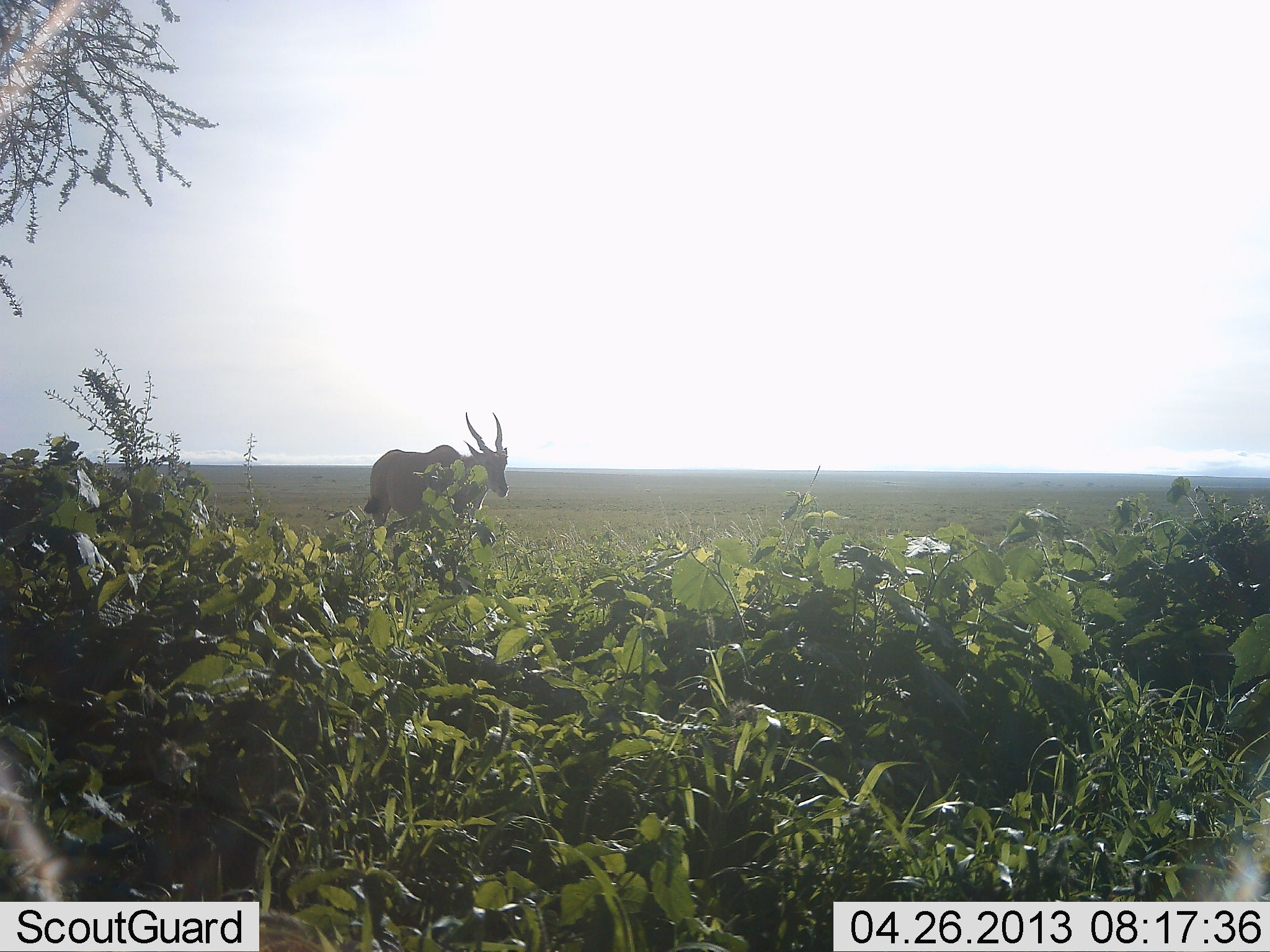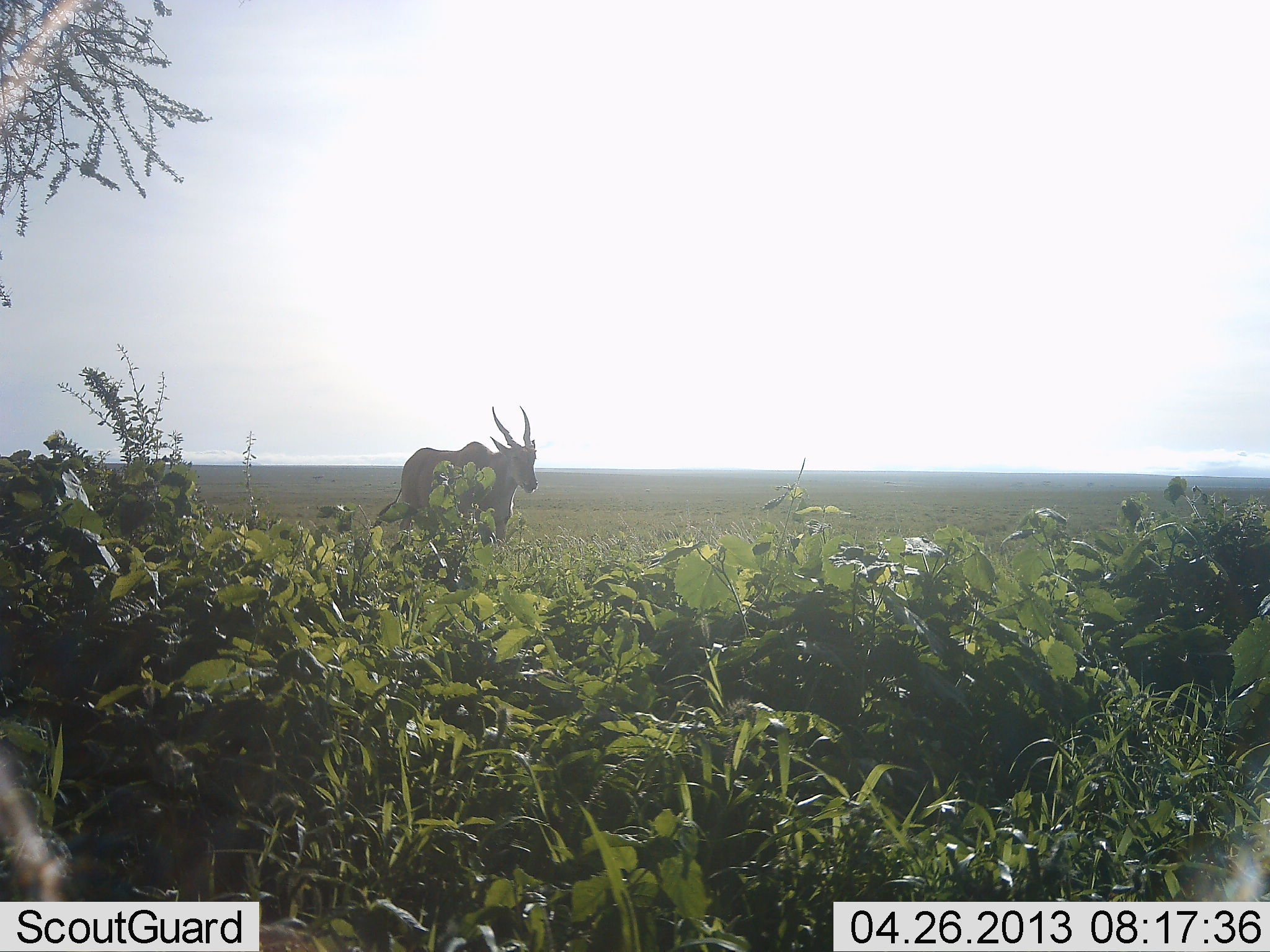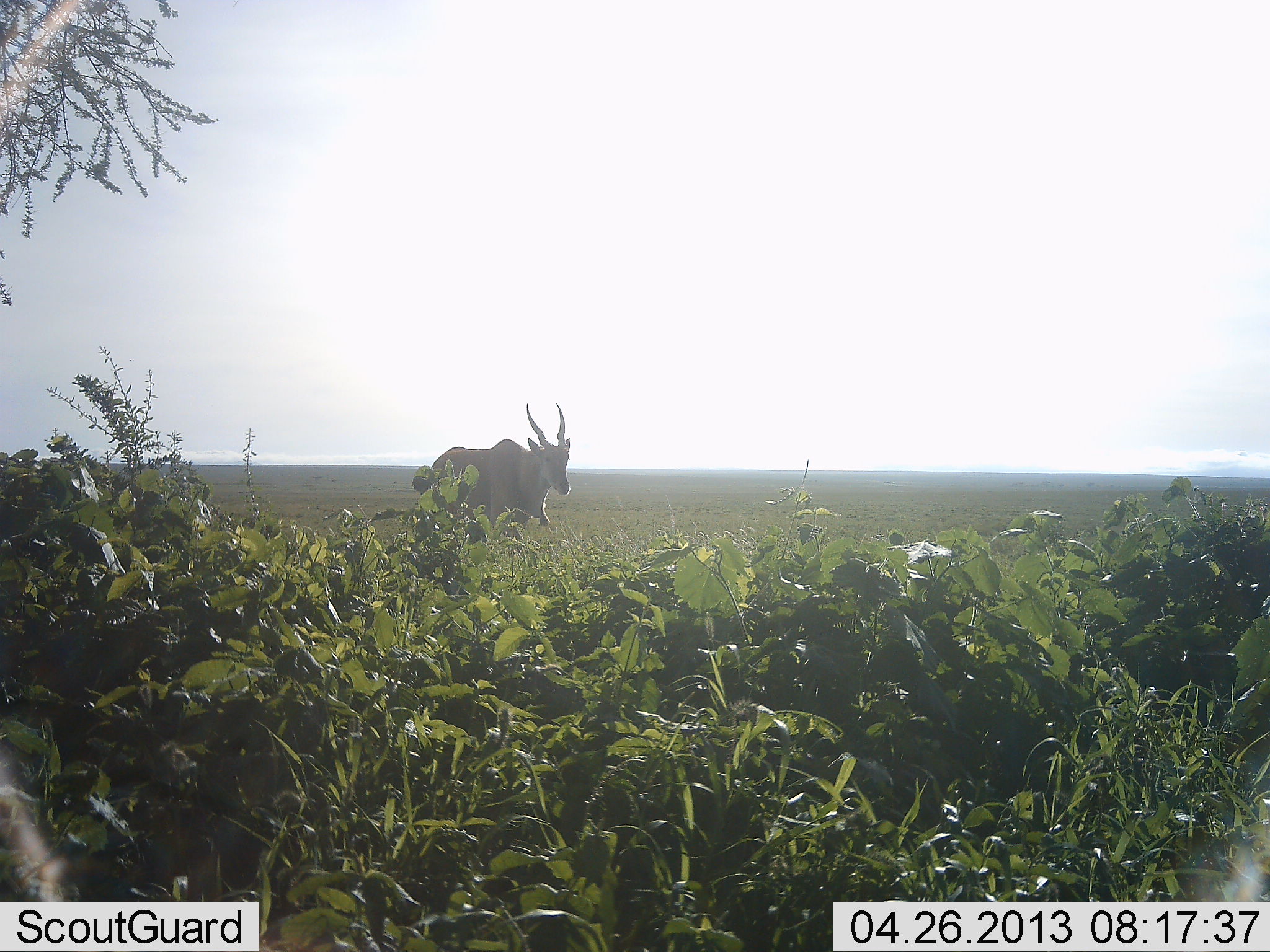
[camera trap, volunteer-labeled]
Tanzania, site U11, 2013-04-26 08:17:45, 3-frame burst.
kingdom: Animalia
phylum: Chordata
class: Mammalia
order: Artiodactyla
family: Bovidae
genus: Tragelaphus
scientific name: Tragelaphus oryx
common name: eland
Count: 1.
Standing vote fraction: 0%.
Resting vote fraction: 0%.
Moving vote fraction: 100%.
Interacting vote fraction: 0%.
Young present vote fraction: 0%.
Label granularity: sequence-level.